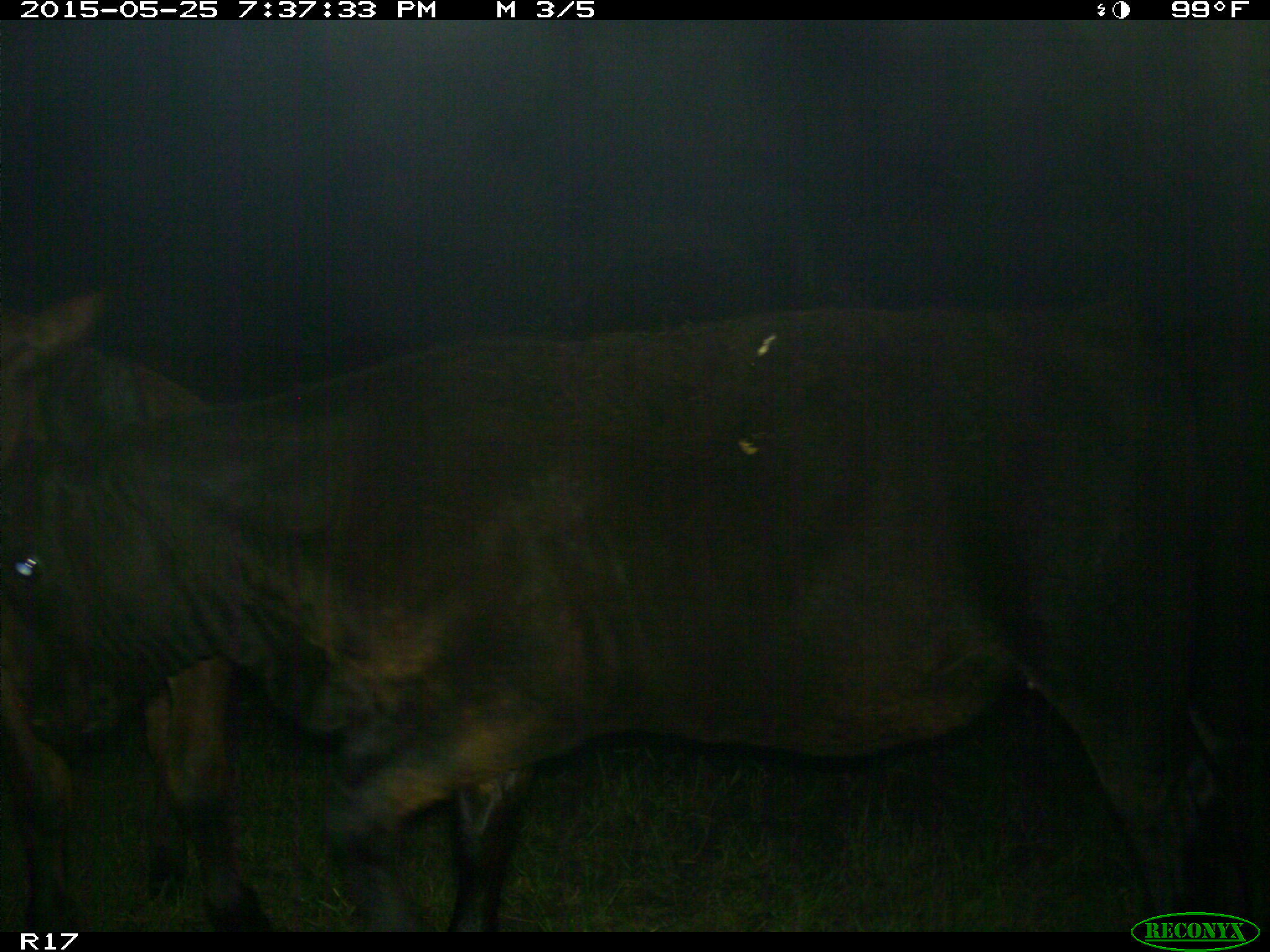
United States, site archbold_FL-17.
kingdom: Animalia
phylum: Chordata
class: Mammalia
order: Artiodactyla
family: Bovidae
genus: Bos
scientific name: Bos taurus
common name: domestic cow